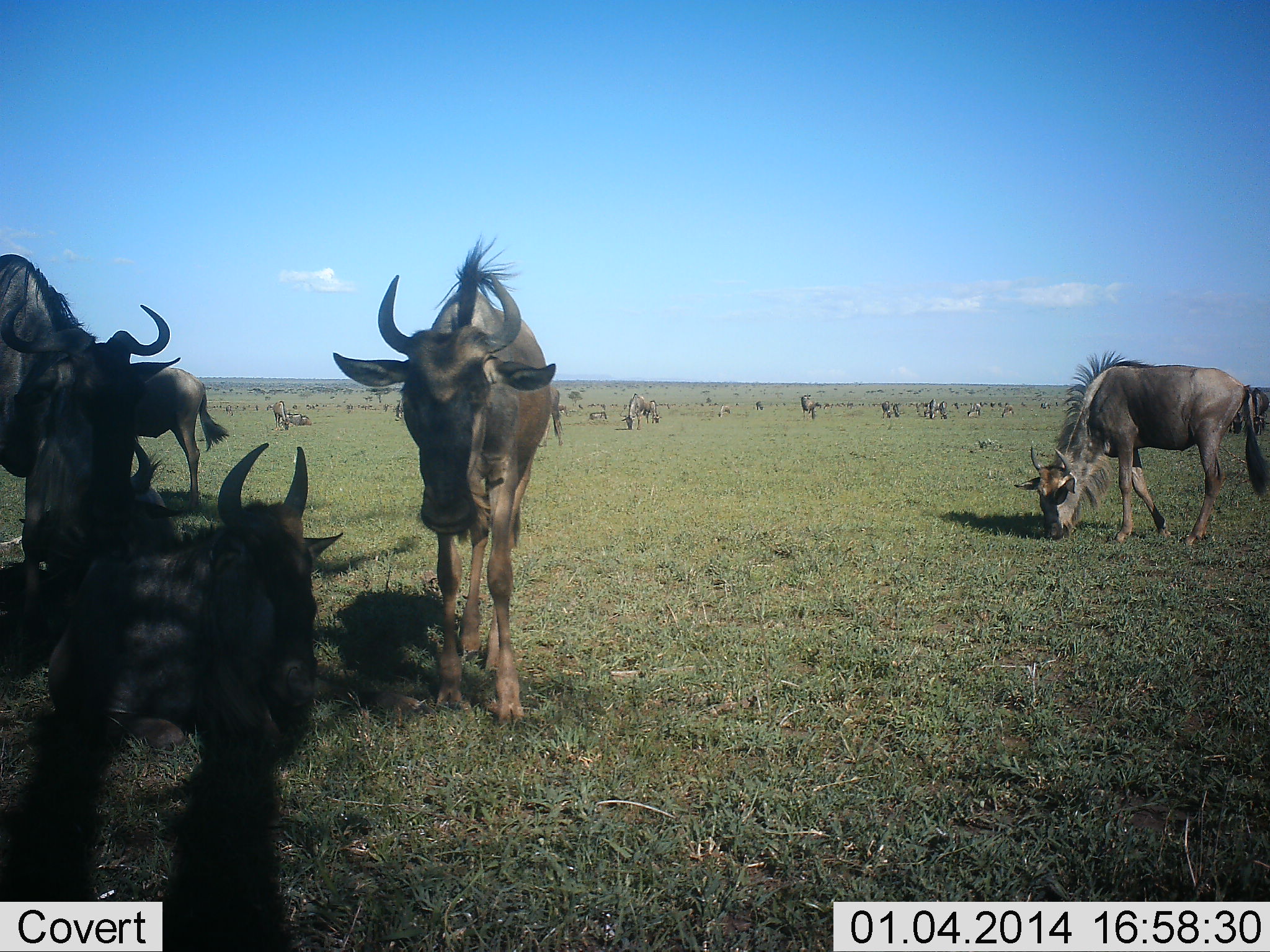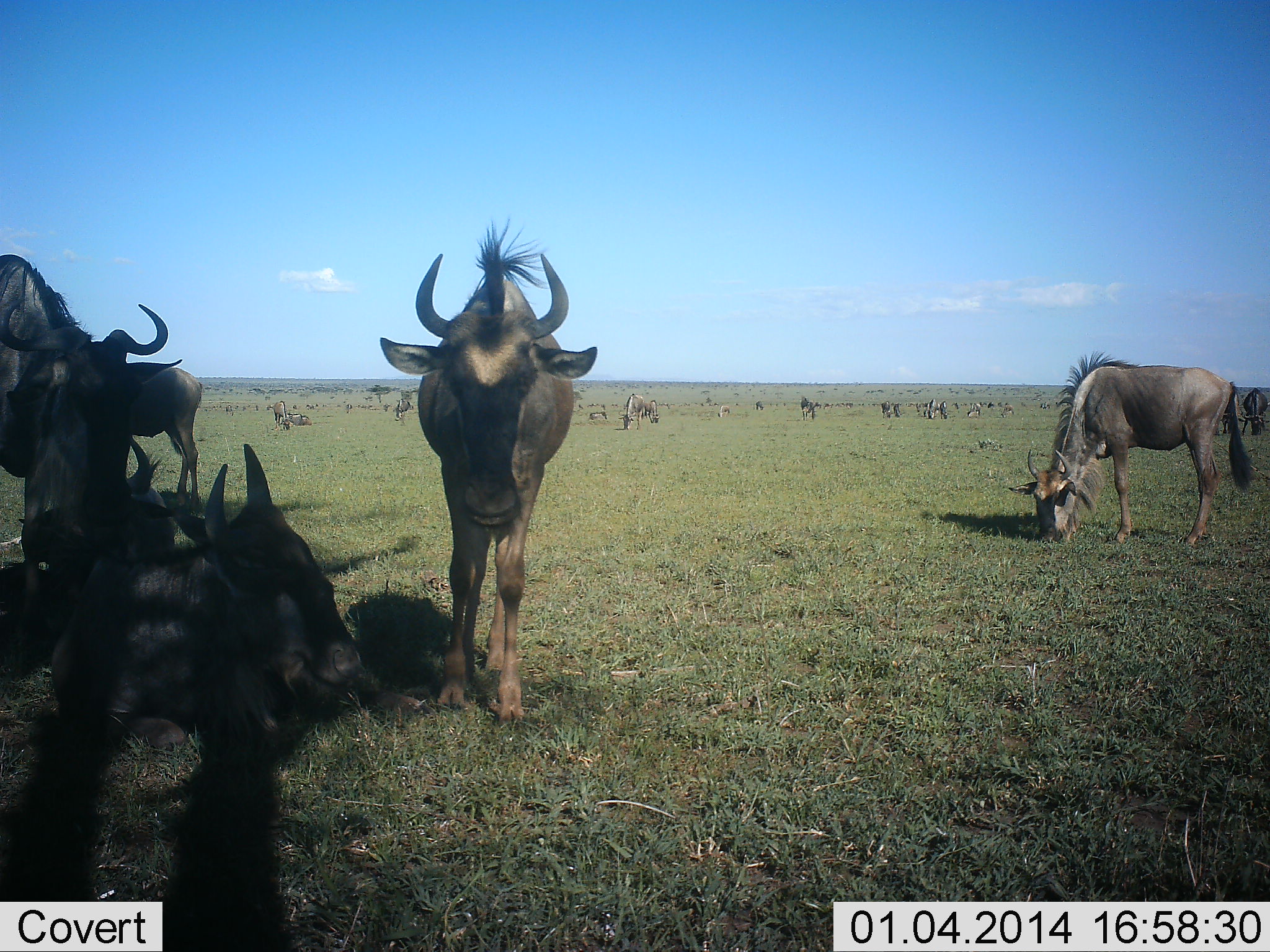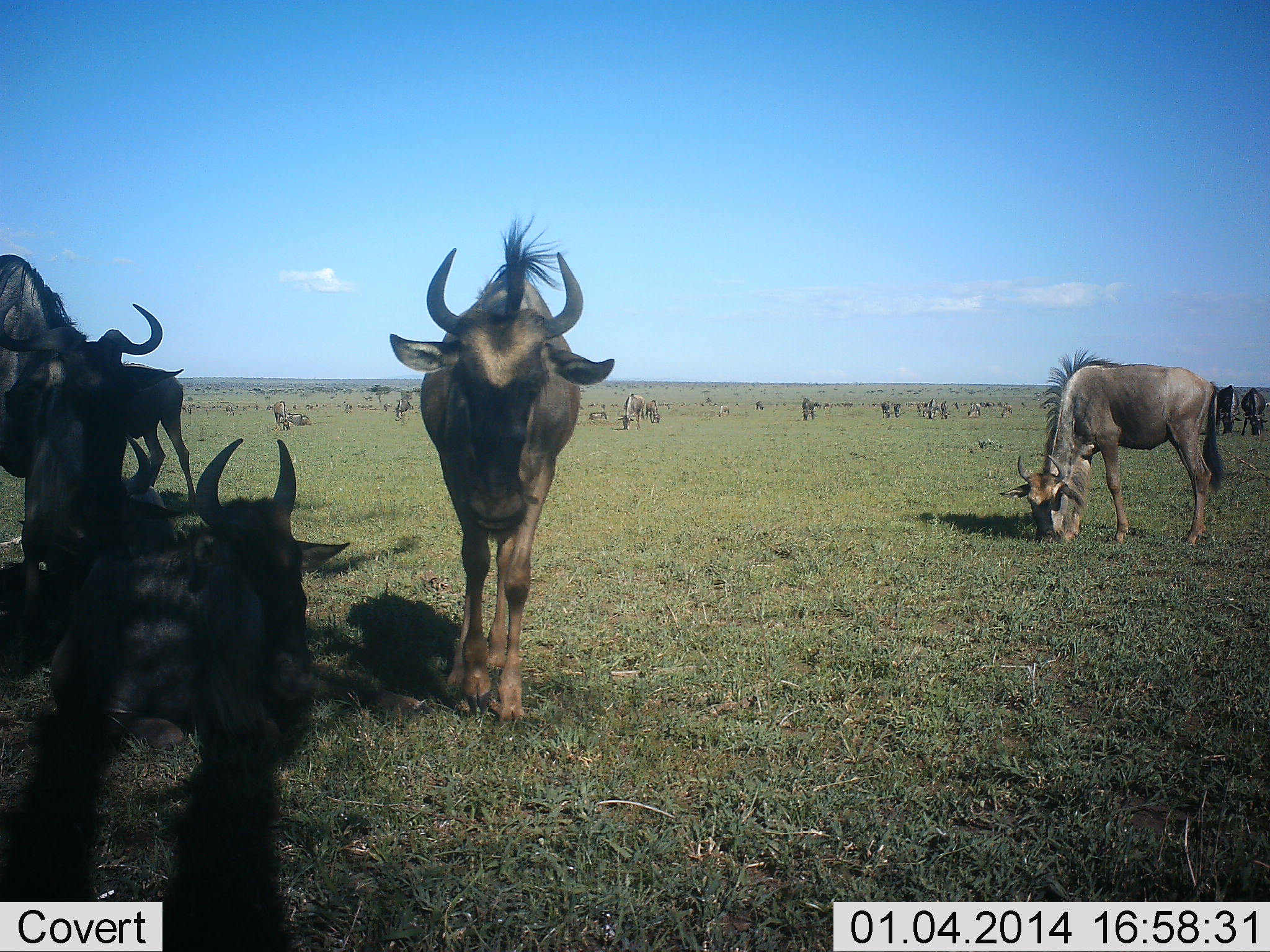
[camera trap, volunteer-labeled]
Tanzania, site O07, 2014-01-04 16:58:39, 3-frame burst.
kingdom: Animalia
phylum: Chordata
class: Mammalia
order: Artiodactyla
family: Bovidae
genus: Connochaetes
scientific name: Connochaetes taurinus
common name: blue wildebeest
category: wildebeest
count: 11-50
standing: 81%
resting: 81%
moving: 29%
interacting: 6%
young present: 3%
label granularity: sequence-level